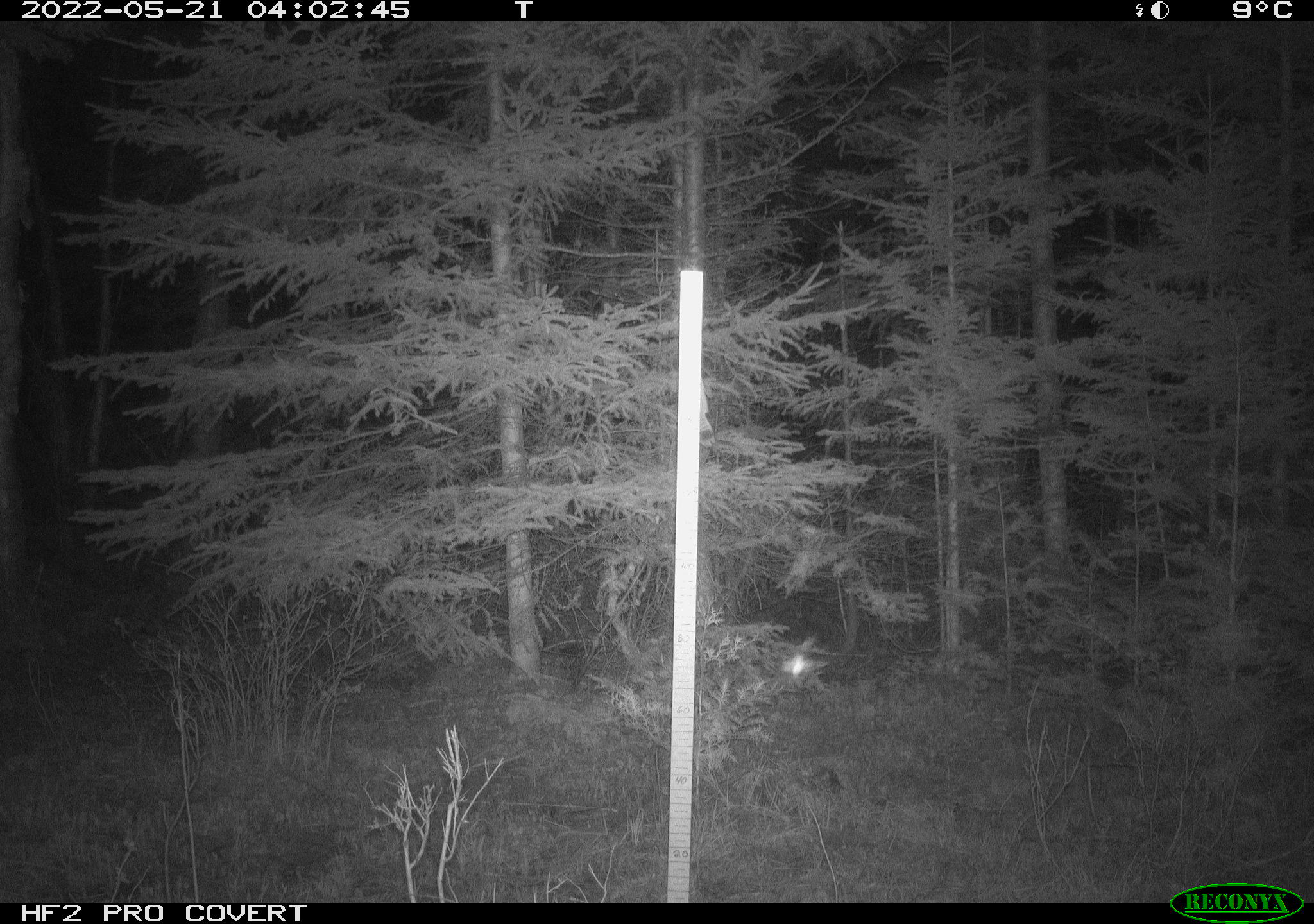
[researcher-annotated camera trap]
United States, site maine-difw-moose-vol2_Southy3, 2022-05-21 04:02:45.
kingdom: Animalia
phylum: Chordata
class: Aves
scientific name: Aves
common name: bird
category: bird sp.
Bird sp. (bird) (Aves).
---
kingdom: Animalia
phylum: Arthropoda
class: Insecta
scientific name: Insecta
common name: insect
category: insect sp.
Insect sp. (insect) (Insecta).